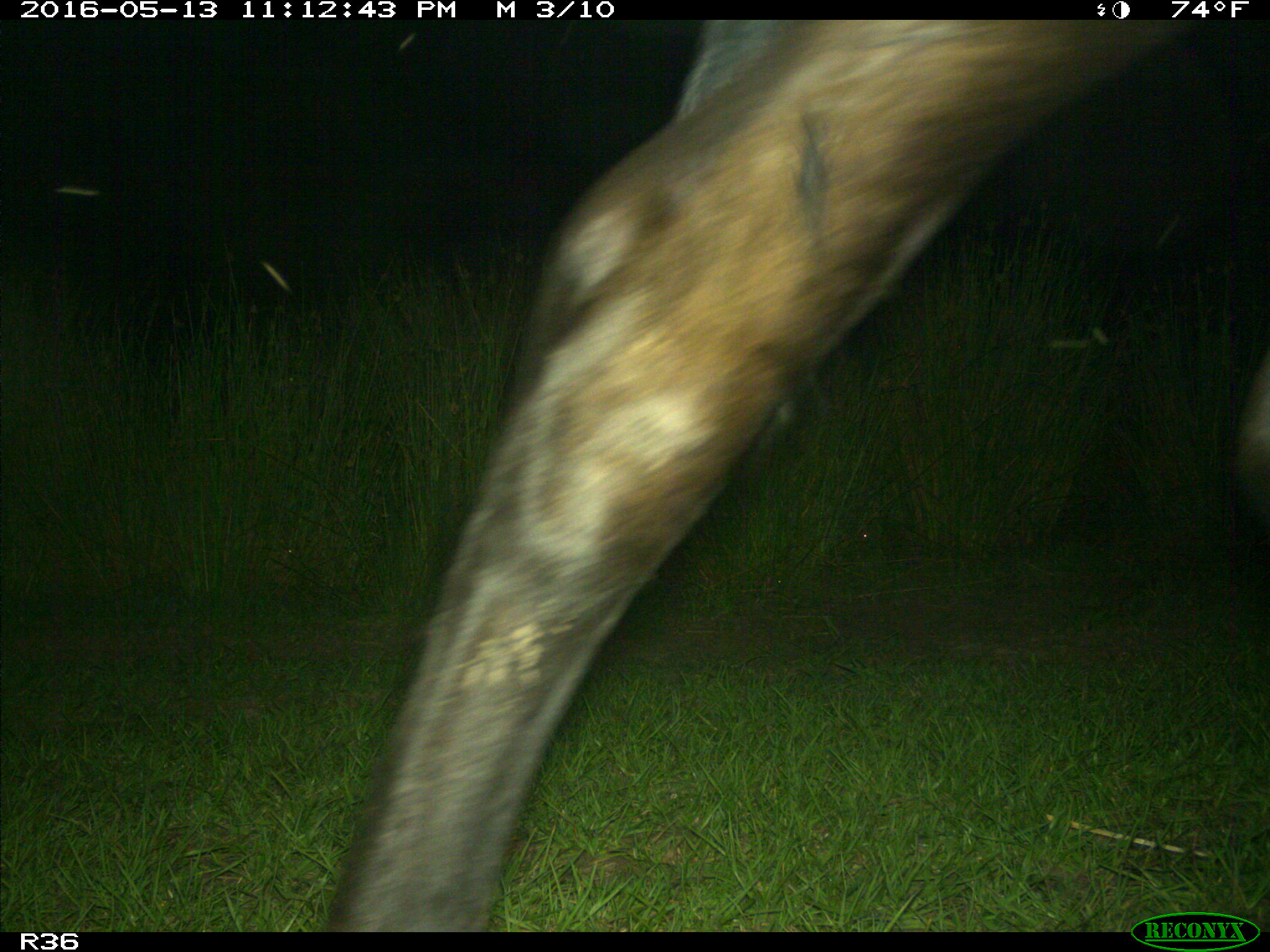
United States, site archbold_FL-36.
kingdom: Animalia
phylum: Chordata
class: Mammalia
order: Artiodactyla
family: Bovidae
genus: Bos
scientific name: Bos taurus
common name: domestic cow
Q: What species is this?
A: Bos taurus (domestic cow).